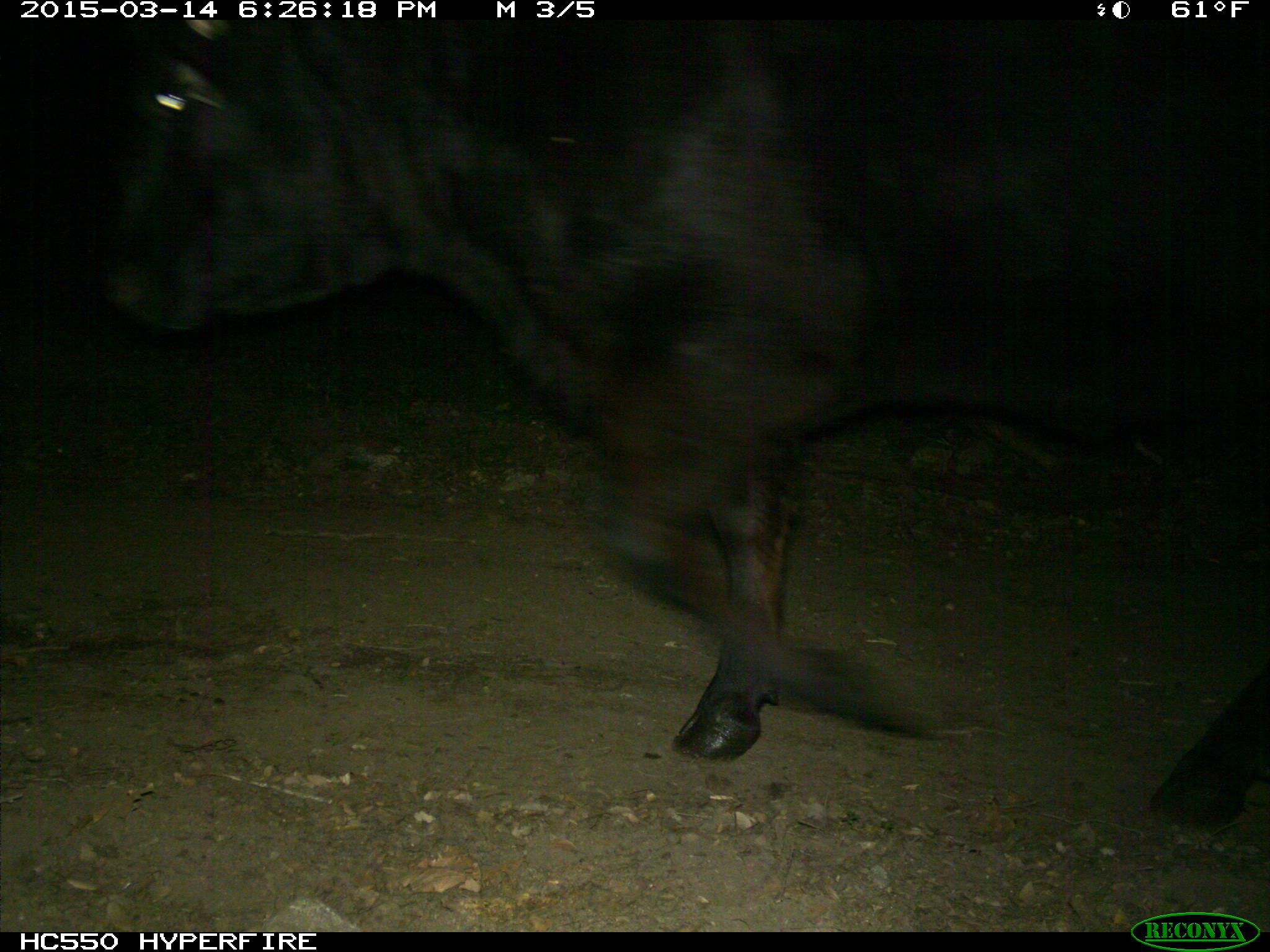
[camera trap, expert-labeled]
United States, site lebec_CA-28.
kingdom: Animalia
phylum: Chordata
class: Mammalia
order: Artiodactyla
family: Bovidae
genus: Bos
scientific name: Bos taurus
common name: domestic cow